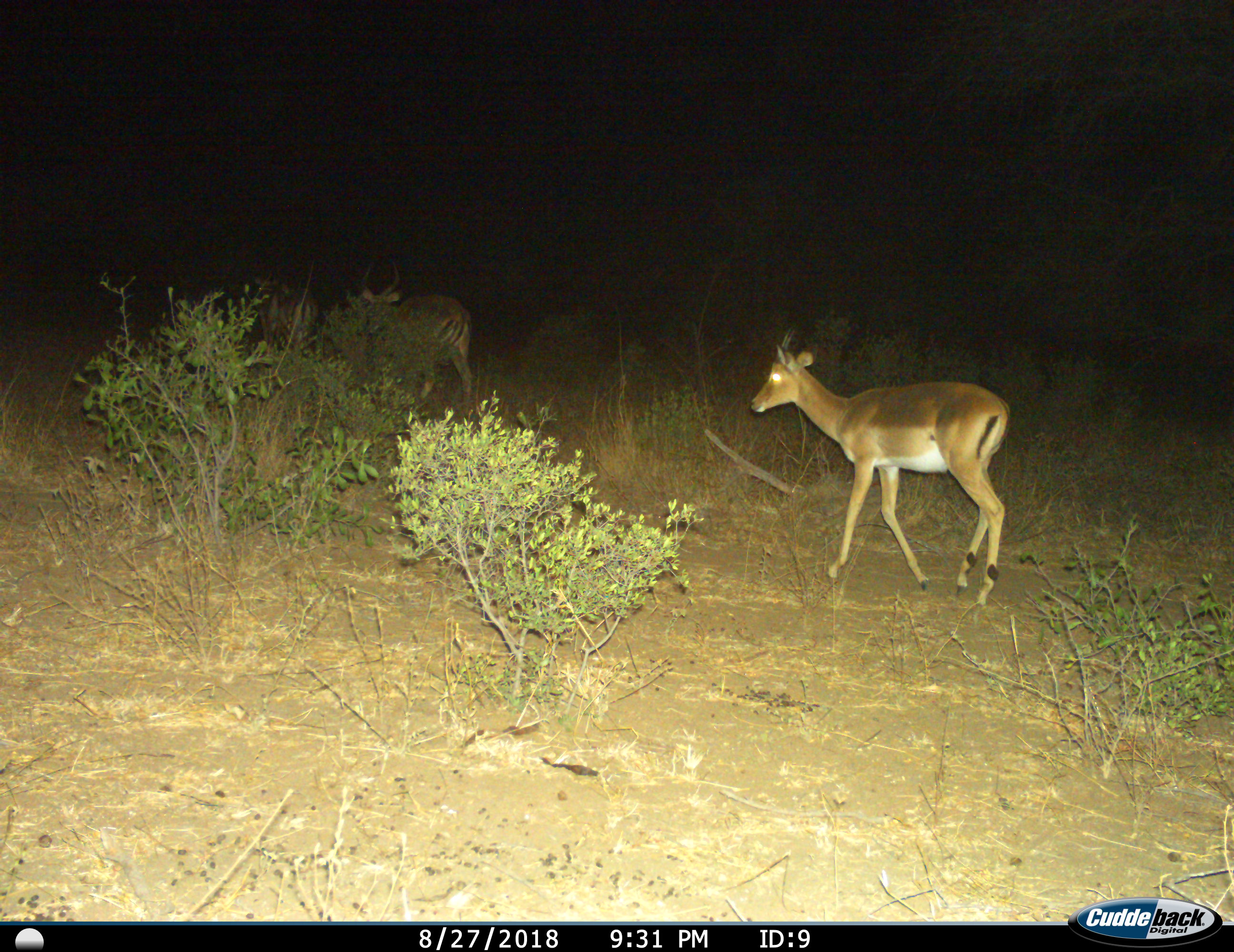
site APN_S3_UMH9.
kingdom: Animalia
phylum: Chordata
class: Mammalia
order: Artiodactyla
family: Bovidae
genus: Aepyceros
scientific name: Aepyceros melampus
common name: impala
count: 3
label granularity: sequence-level